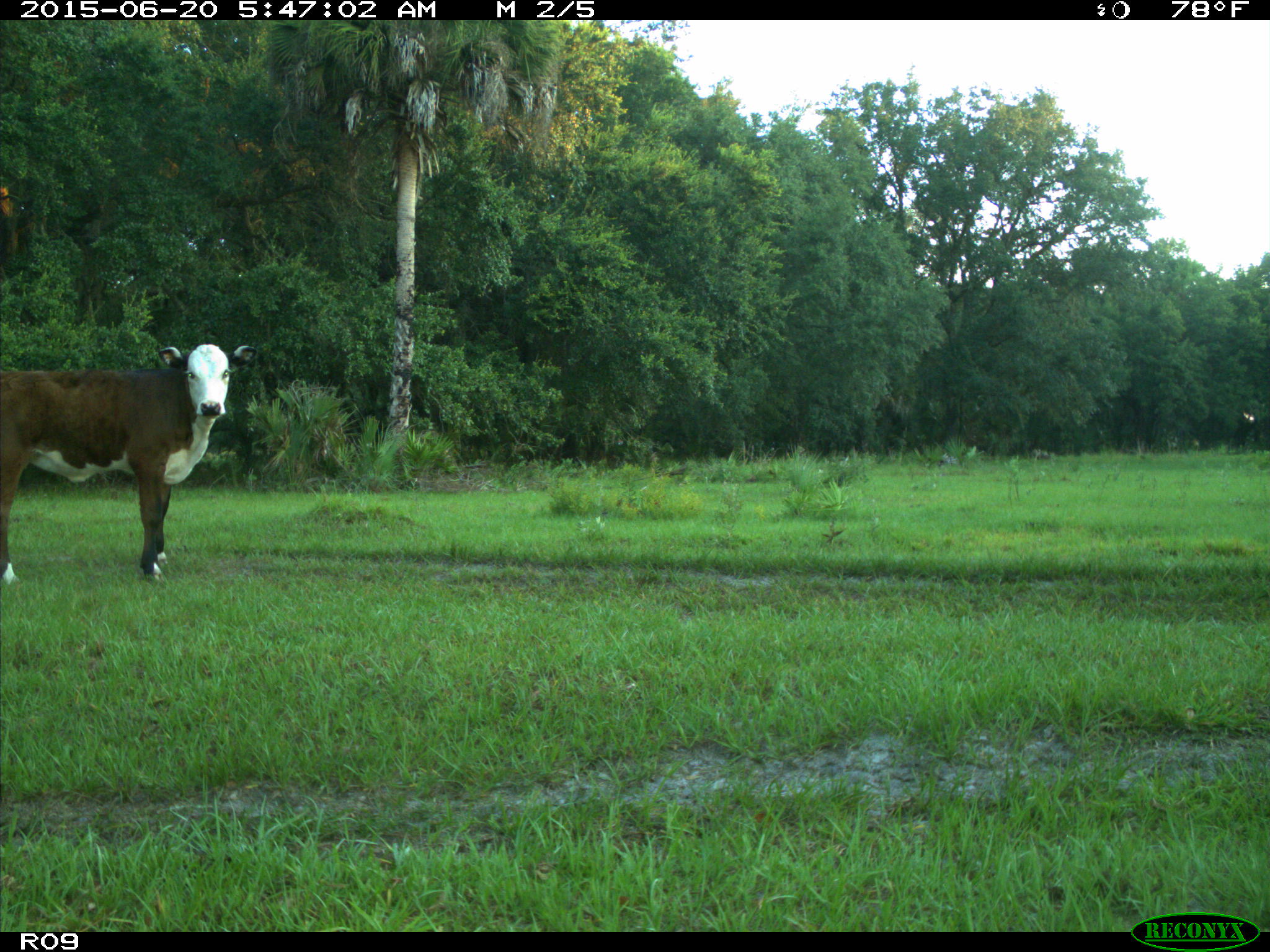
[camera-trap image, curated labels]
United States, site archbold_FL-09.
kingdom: Animalia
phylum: Chordata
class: Mammalia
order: Artiodactyla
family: Bovidae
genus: Bos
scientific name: Bos taurus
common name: domestic cow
Bos taurus (domestic cow).